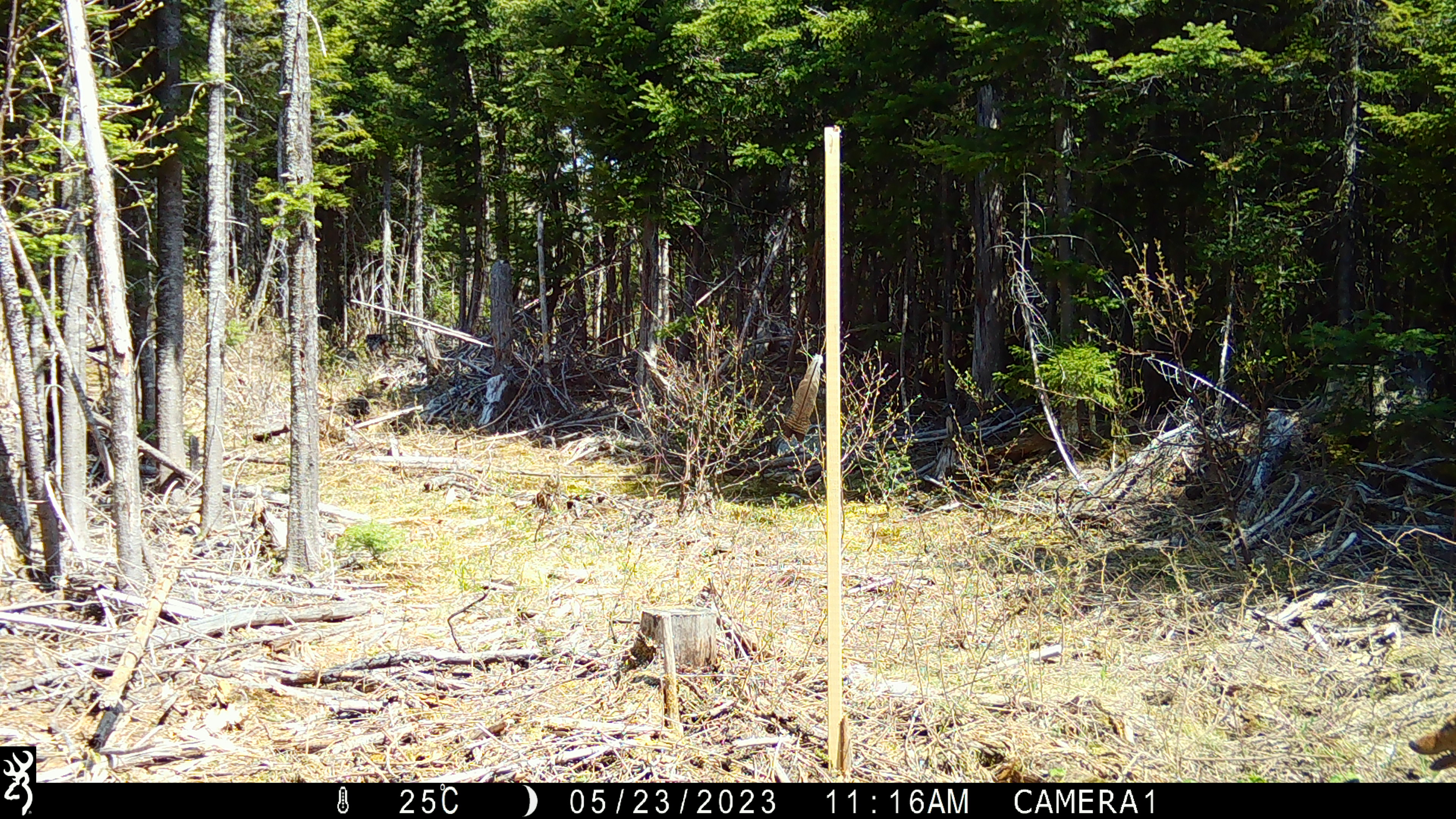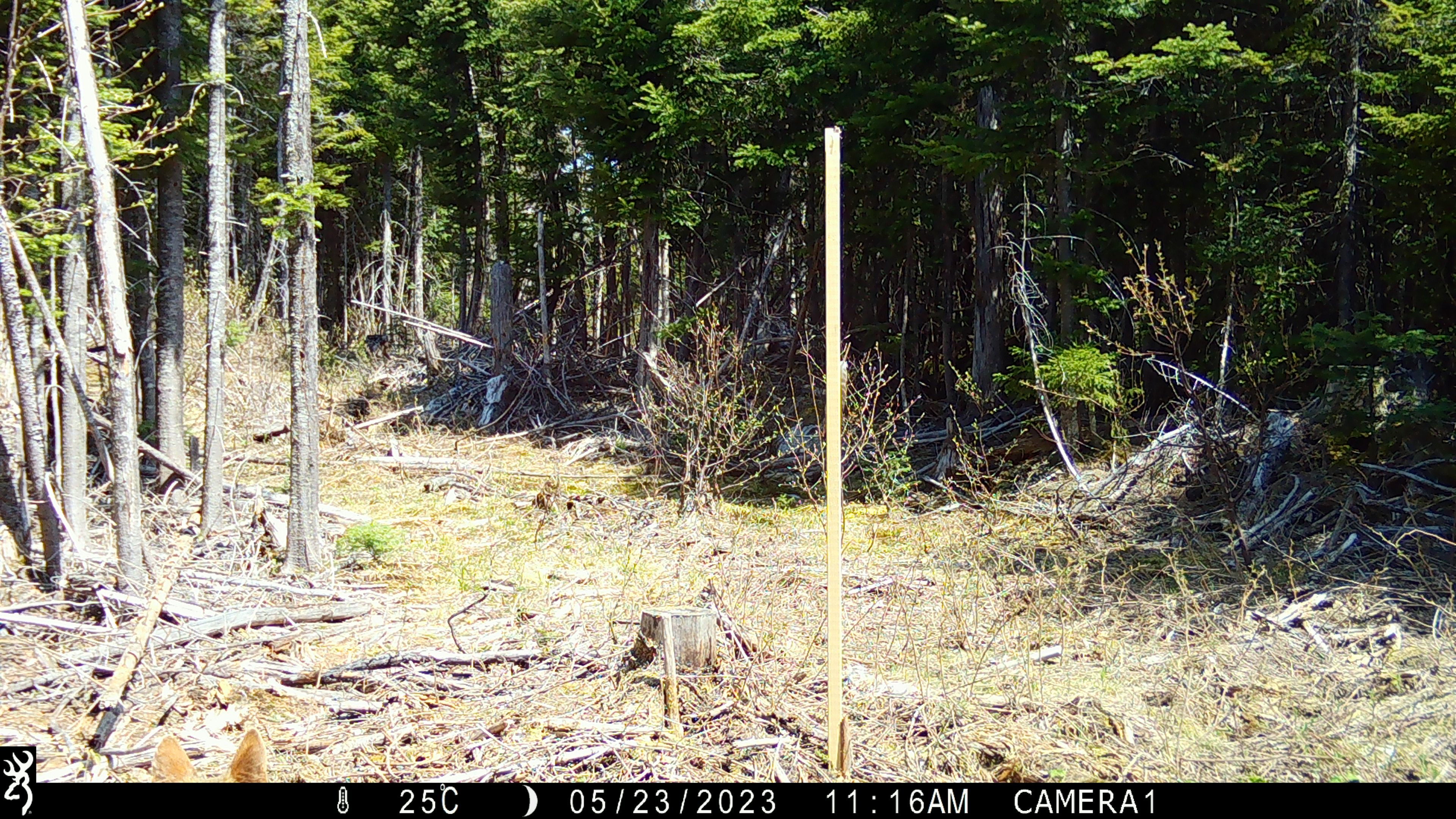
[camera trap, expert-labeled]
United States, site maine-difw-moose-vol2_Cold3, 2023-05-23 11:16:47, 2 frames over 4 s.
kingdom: Animalia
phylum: Chordata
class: Mammalia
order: Carnivora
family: Canidae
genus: Vulpes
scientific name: Vulpes vulpes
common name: red fox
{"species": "red fox (Vulpes vulpes)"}